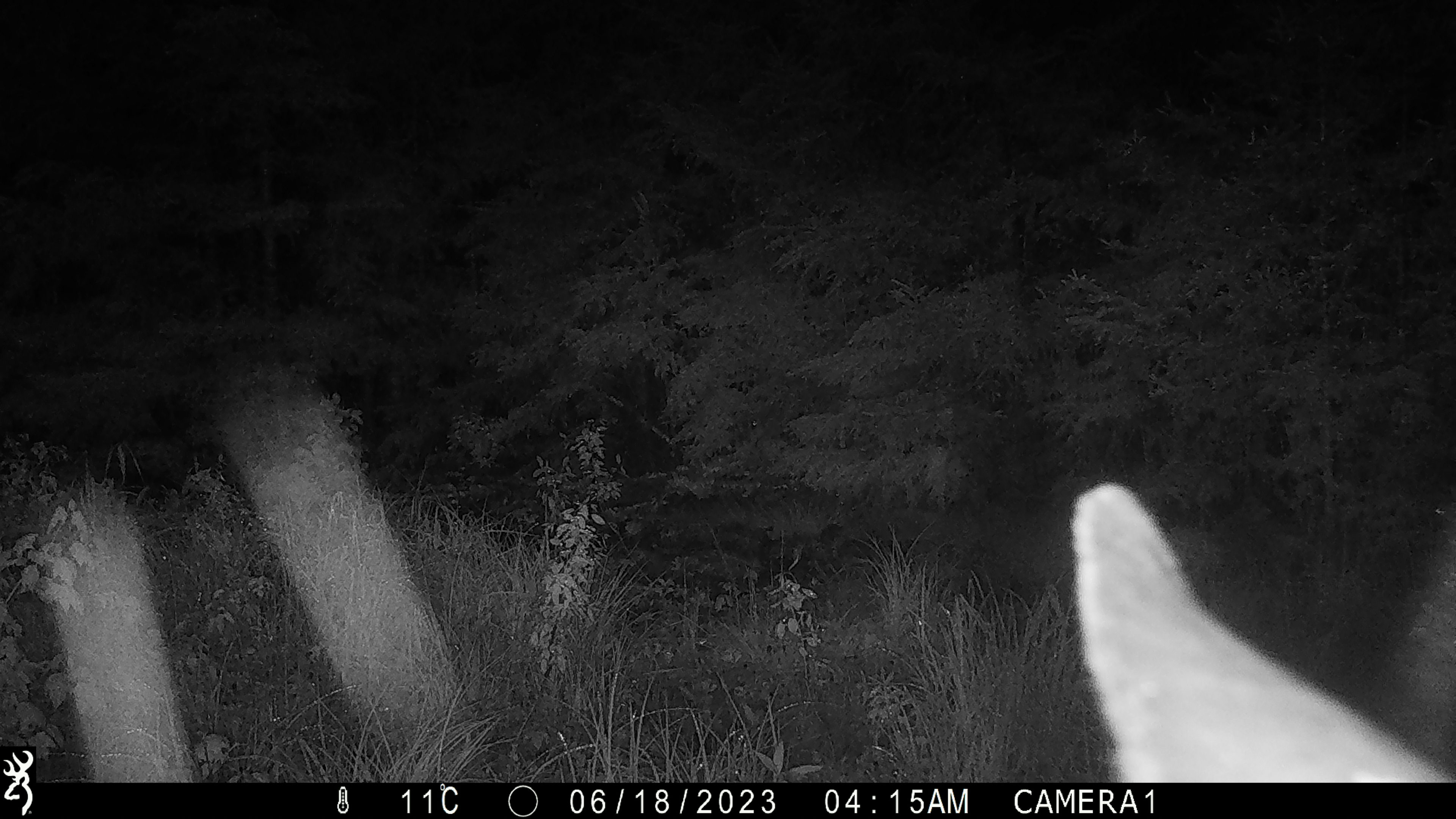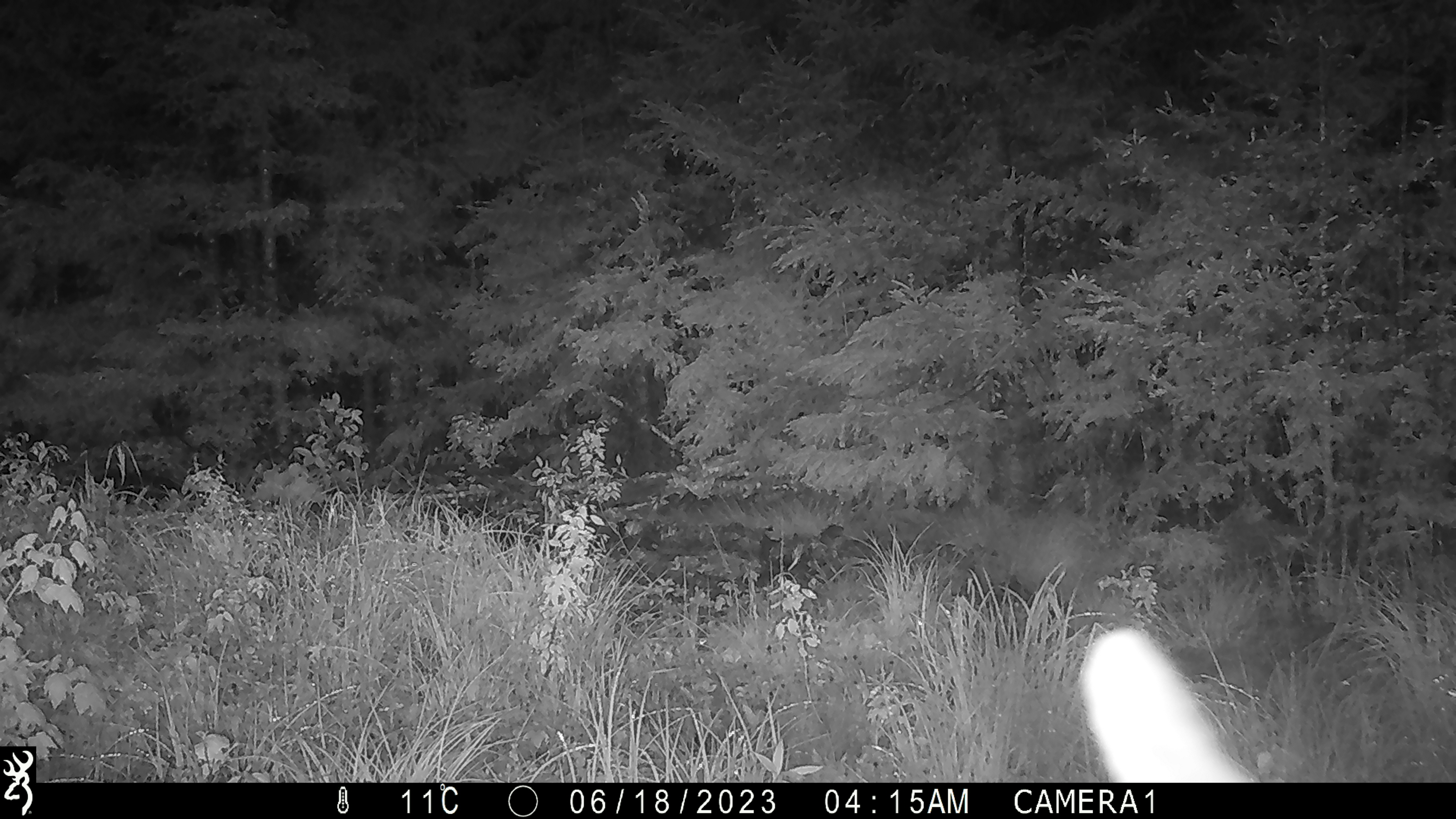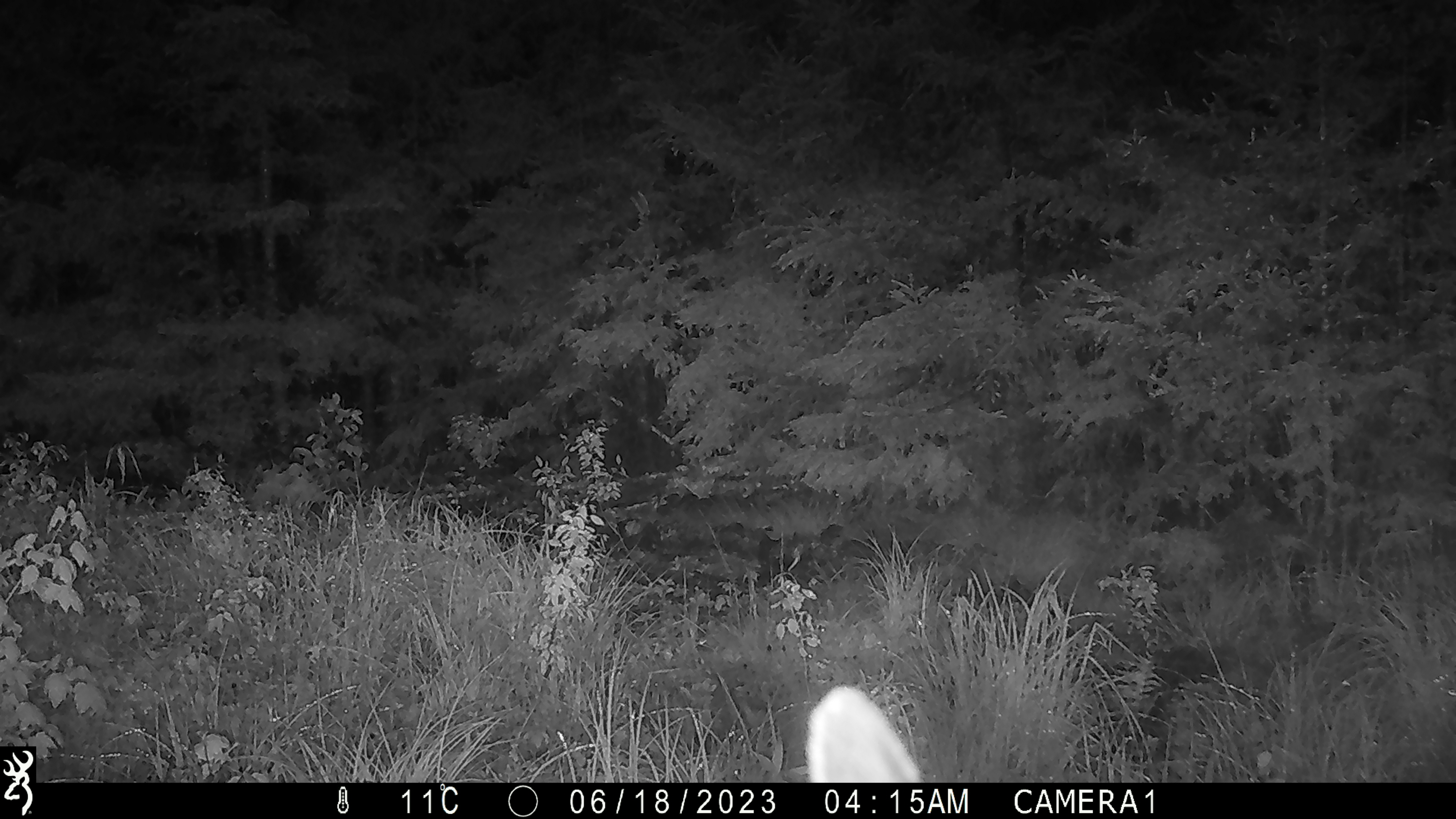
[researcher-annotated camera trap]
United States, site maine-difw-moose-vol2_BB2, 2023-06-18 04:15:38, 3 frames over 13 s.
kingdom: Animalia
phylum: Chordata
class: Mammalia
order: Artiodactyla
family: Cervidae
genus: Alces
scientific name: Alces alces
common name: moose